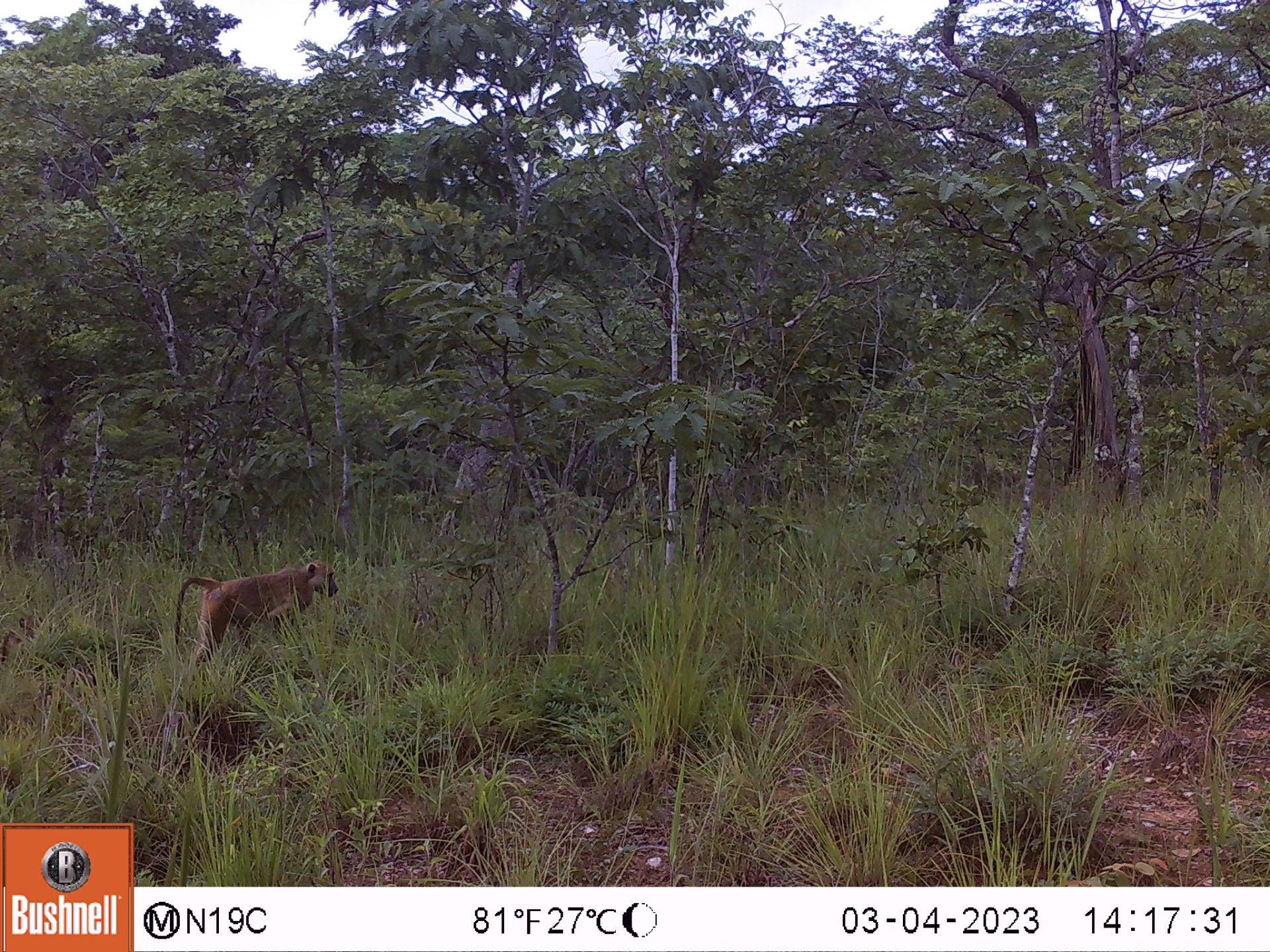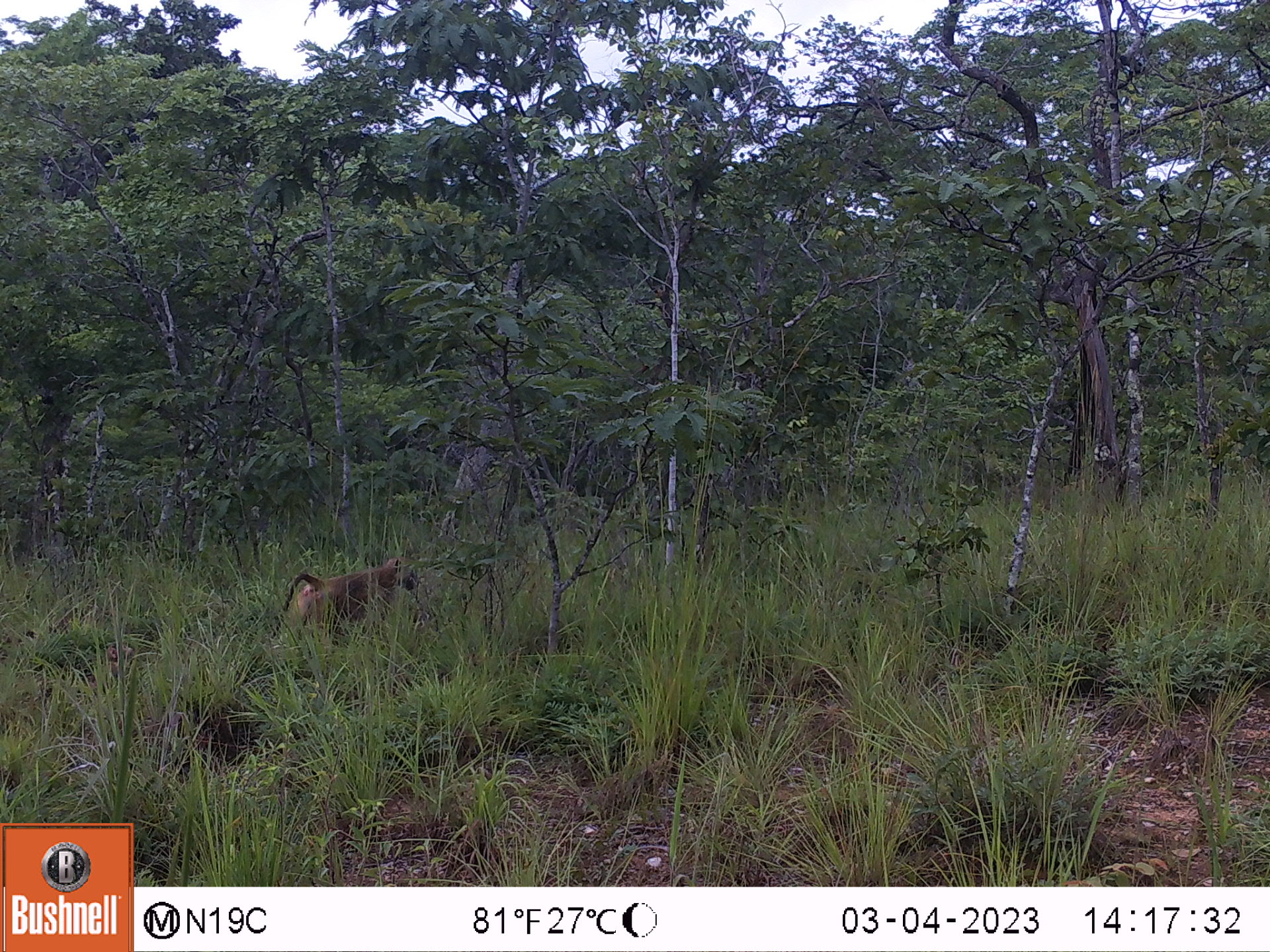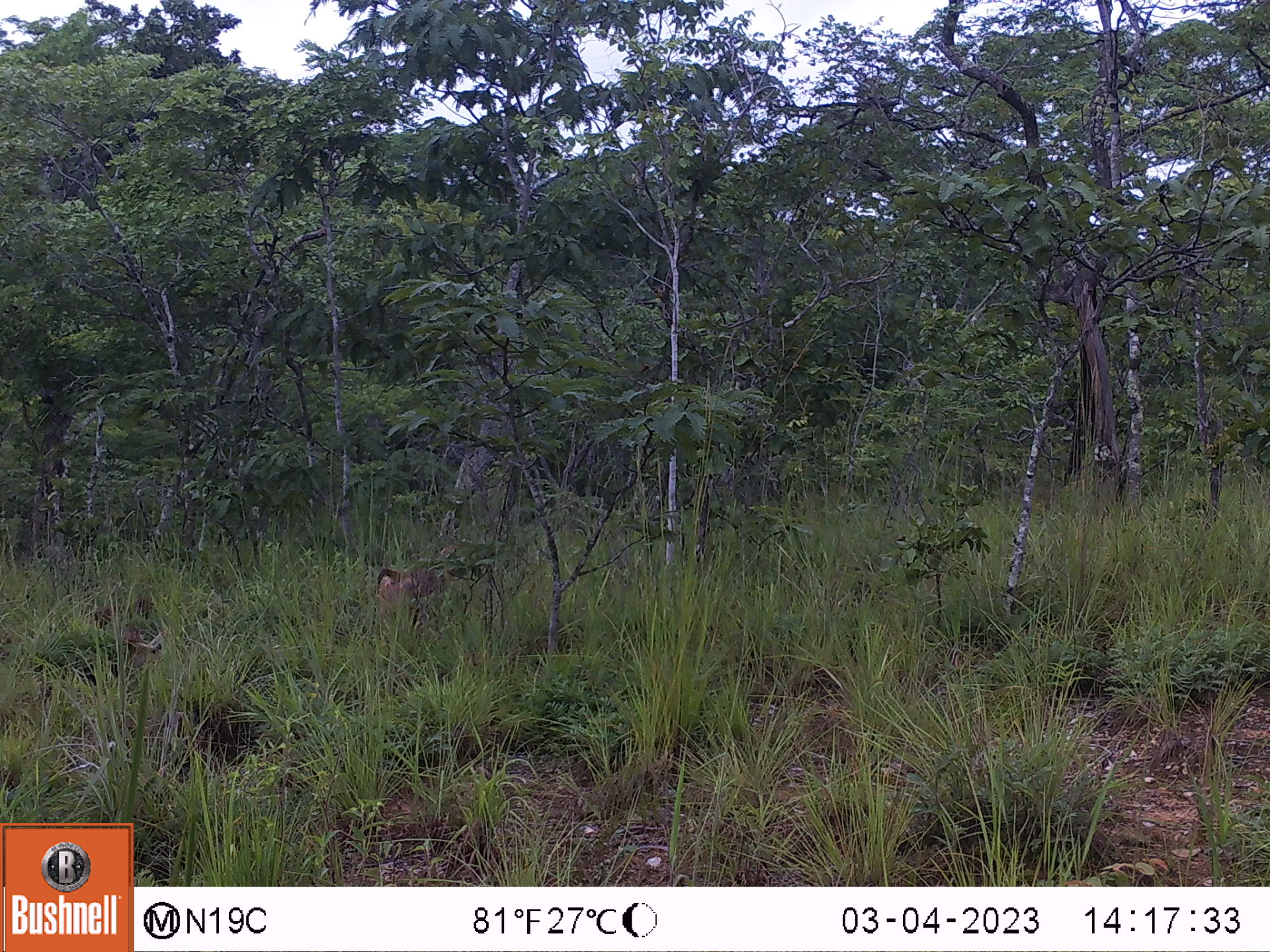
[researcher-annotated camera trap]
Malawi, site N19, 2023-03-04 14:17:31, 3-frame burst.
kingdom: Animalia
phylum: Chordata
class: Mammalia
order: Primates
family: Cercopithecidae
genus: Papio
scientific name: Papio cynocephalus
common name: yellow baboon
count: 1